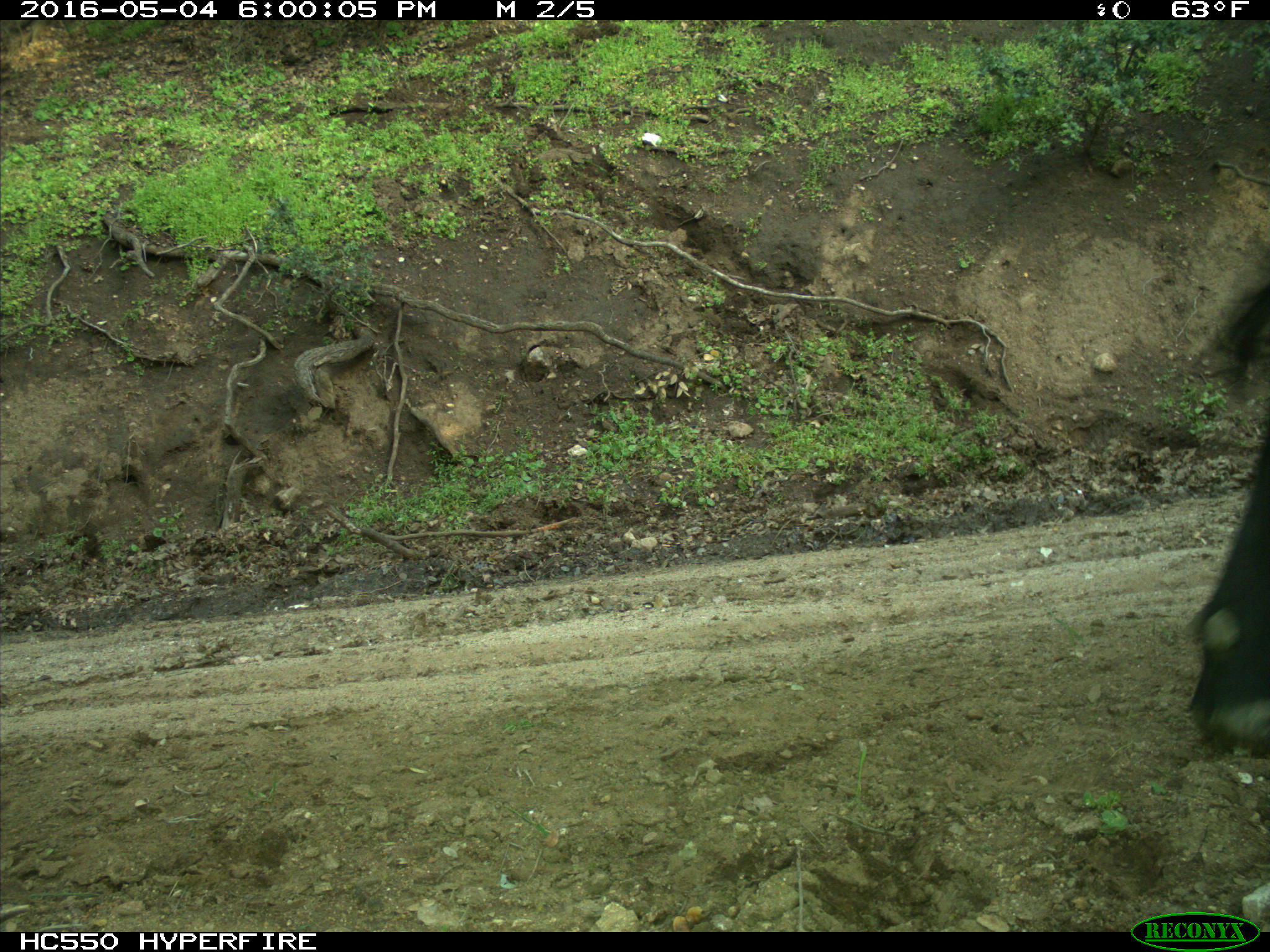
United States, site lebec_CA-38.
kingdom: Animalia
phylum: Chordata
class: Mammalia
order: Artiodactyla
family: Bovidae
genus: Bos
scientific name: Bos taurus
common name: domestic cow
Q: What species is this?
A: Bos taurus (domestic cow).